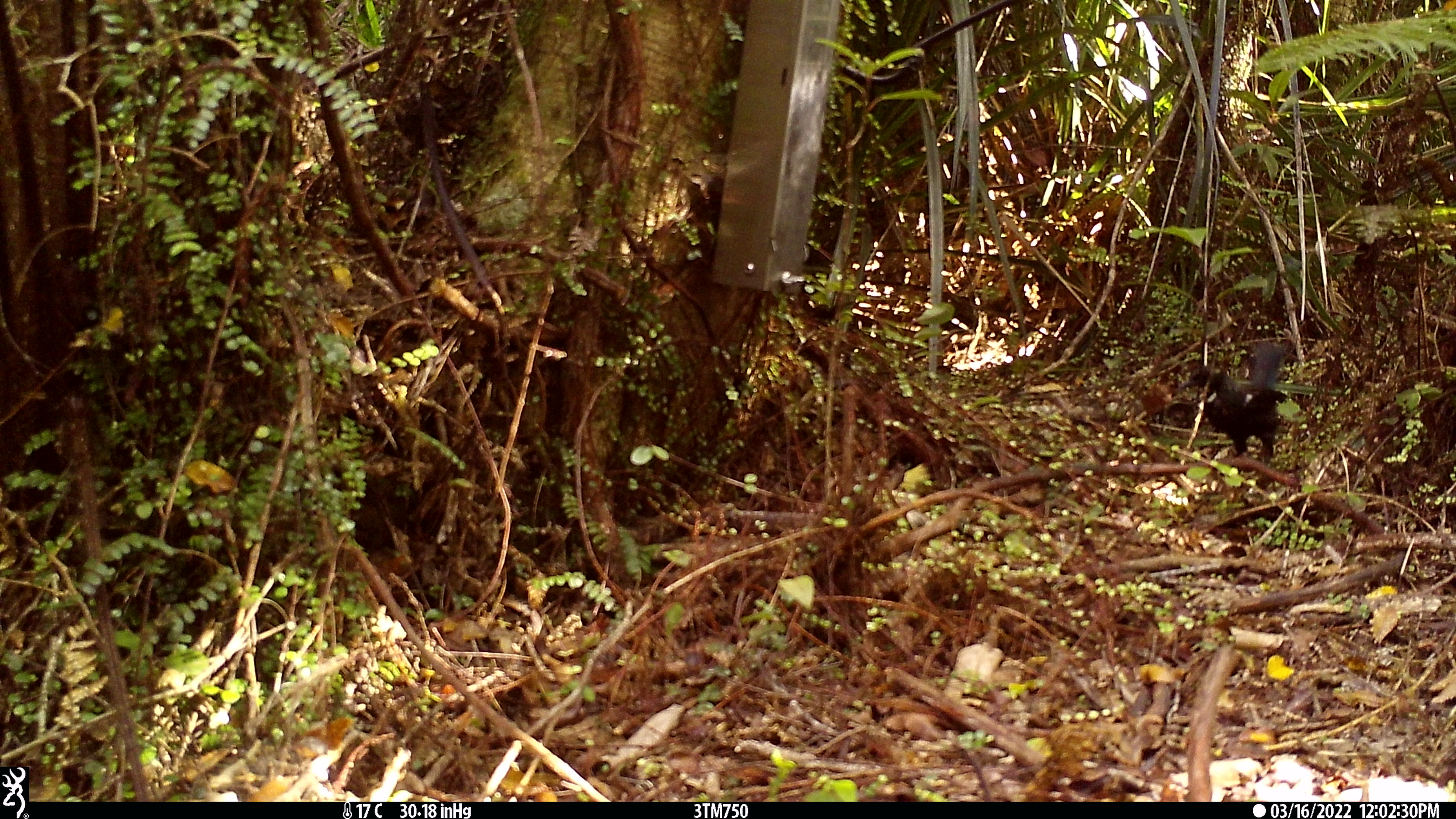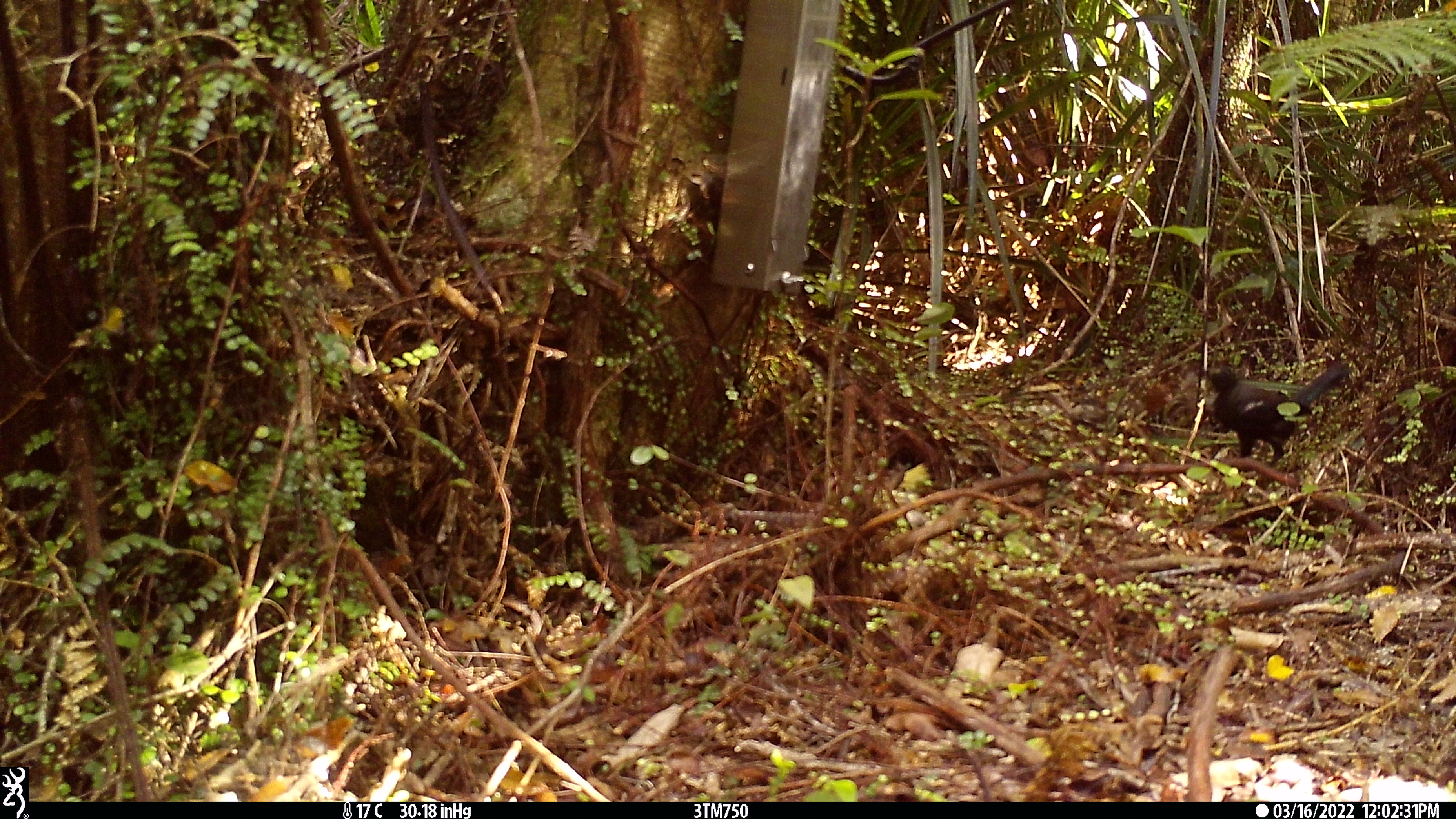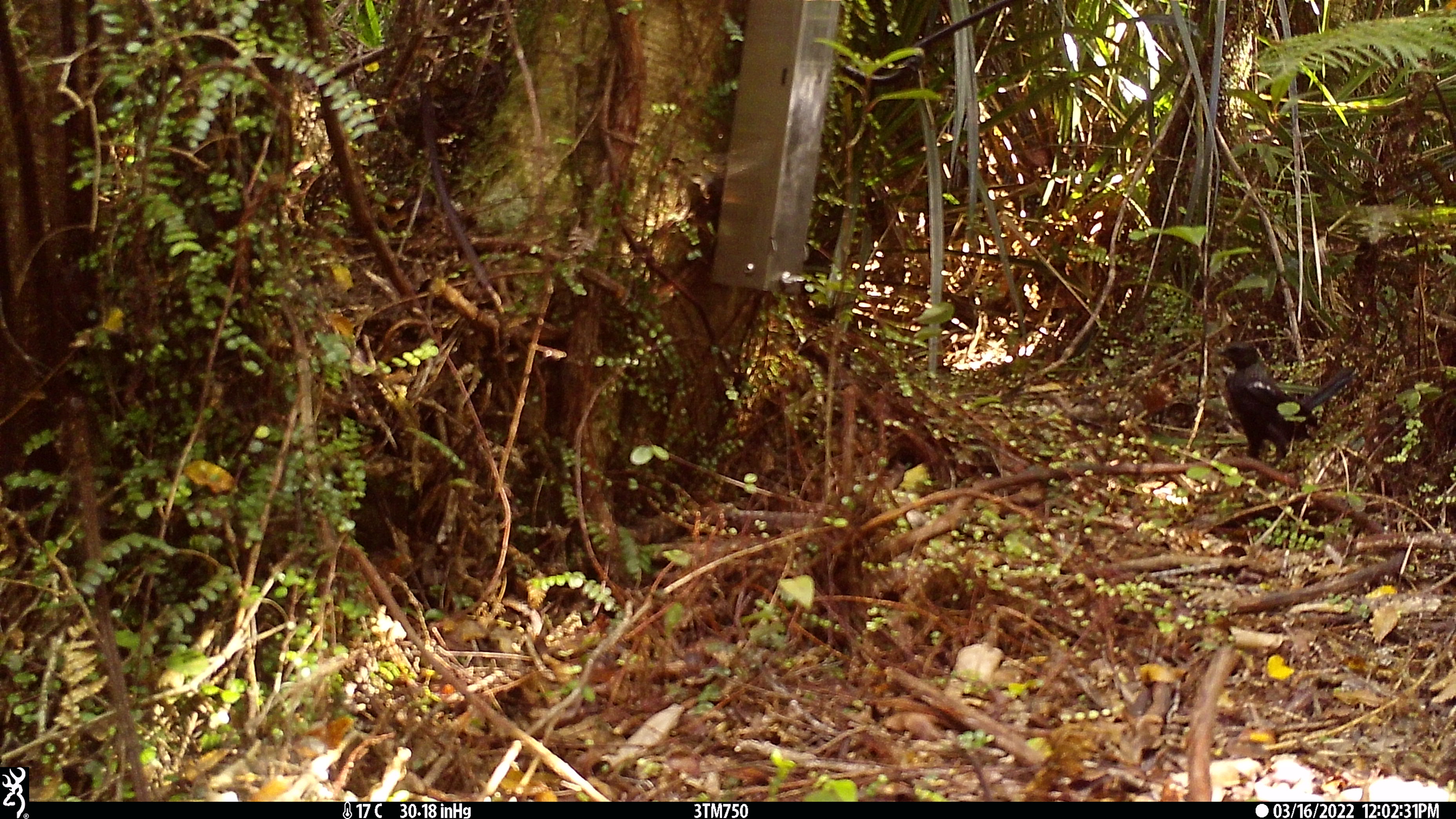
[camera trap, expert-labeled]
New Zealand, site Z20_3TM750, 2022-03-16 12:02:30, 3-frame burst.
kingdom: Animalia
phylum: Chordata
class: Aves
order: Passeriformes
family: Meliphagidae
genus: Prosthemadera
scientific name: Prosthemadera novaeseelandiae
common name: tui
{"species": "tui (Prosthemadera novaeseelandiae)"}